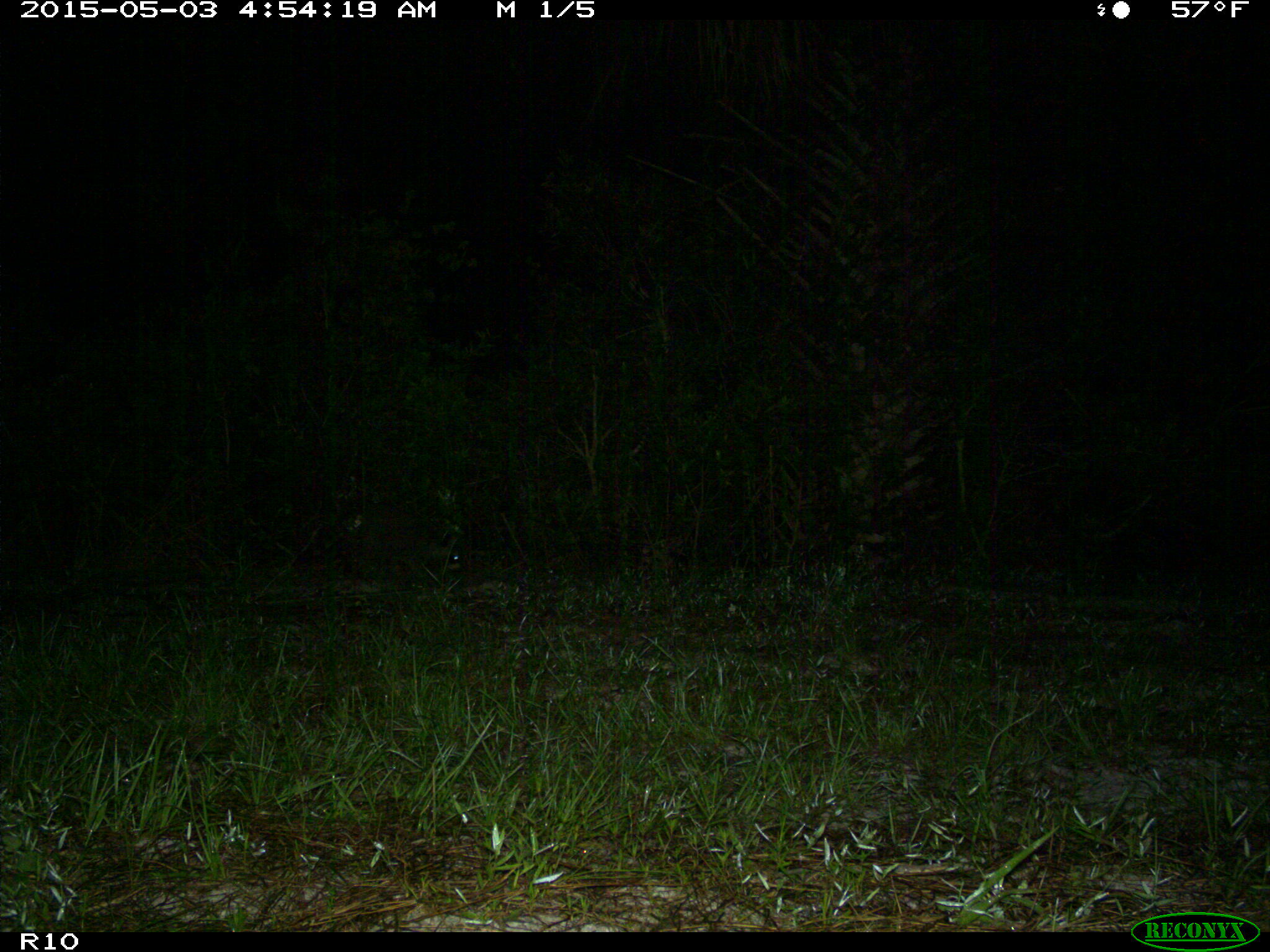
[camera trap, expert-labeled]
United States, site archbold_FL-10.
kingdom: Animalia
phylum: Chordata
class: Mammalia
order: Carnivora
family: Procyonidae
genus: Procyon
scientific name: Procyon lotor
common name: common raccoon